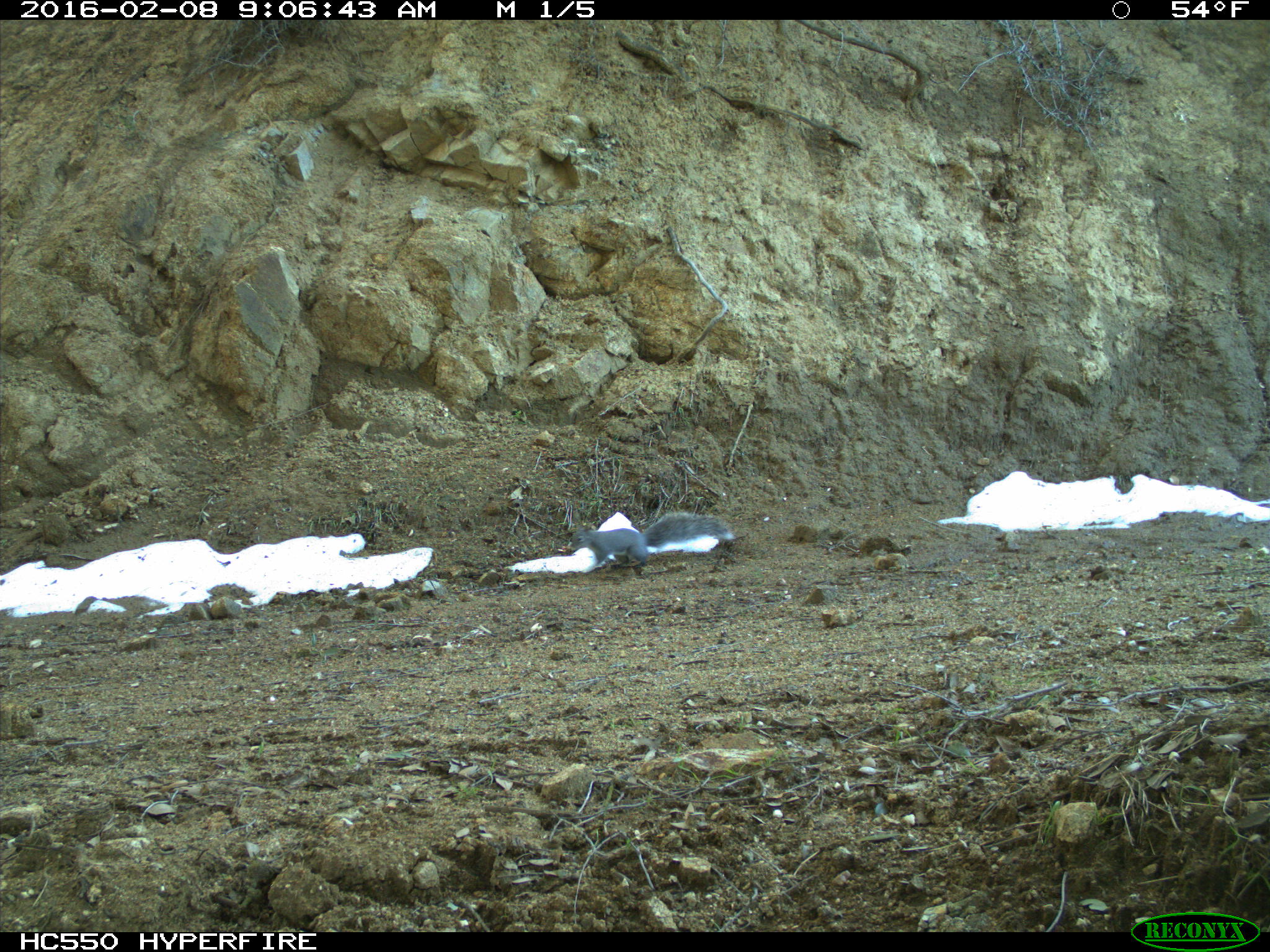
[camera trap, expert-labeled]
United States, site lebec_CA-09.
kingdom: Animalia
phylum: Chordata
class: Mammalia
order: Rodentia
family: Sciuridae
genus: Sciurus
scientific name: Sciurus carolinensis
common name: eastern gray squirrel